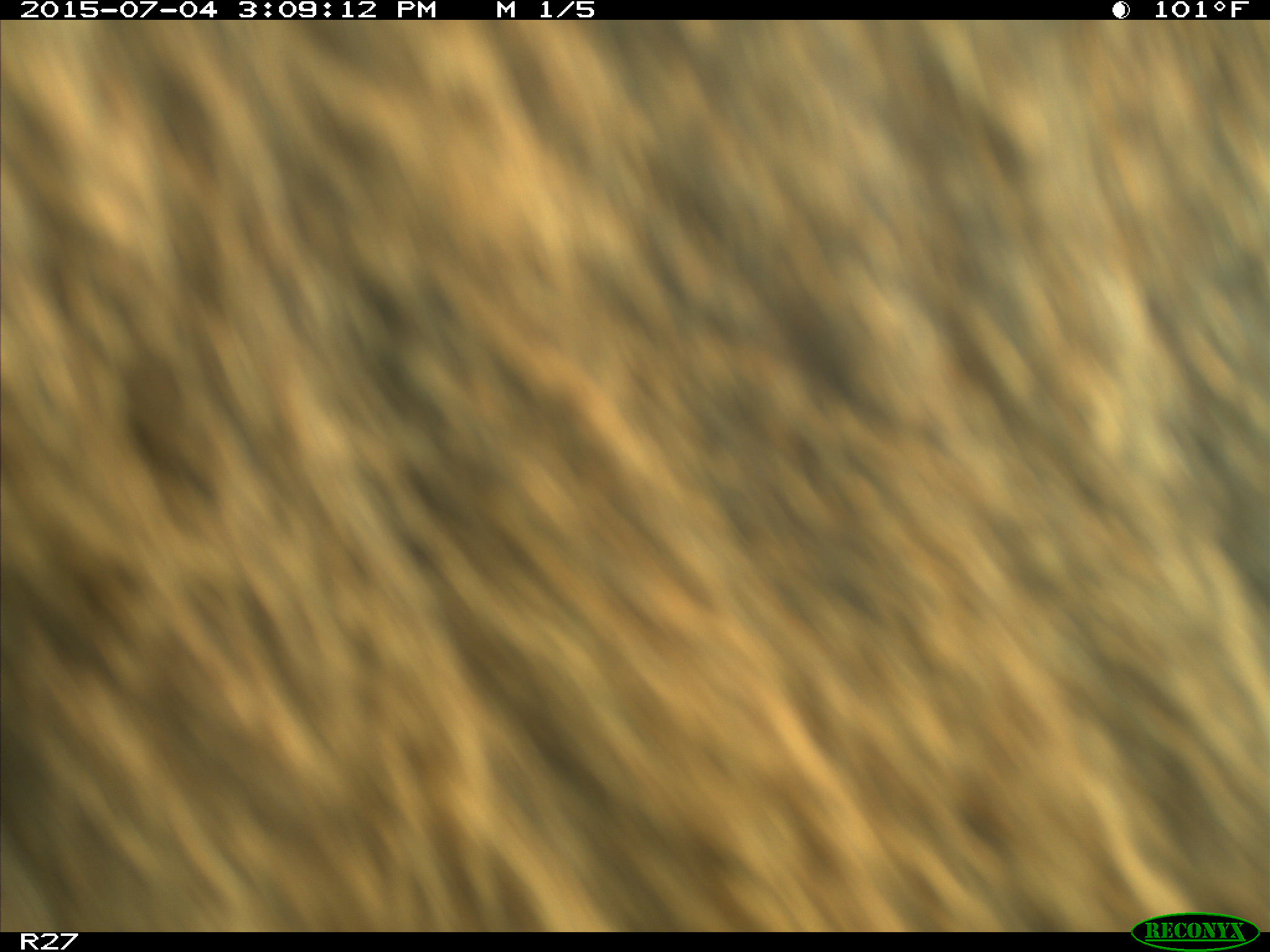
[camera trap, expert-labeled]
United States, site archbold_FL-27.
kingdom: Animalia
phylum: Chordata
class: Mammalia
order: Artiodactyla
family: Bovidae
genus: Bos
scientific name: Bos taurus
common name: domestic cow